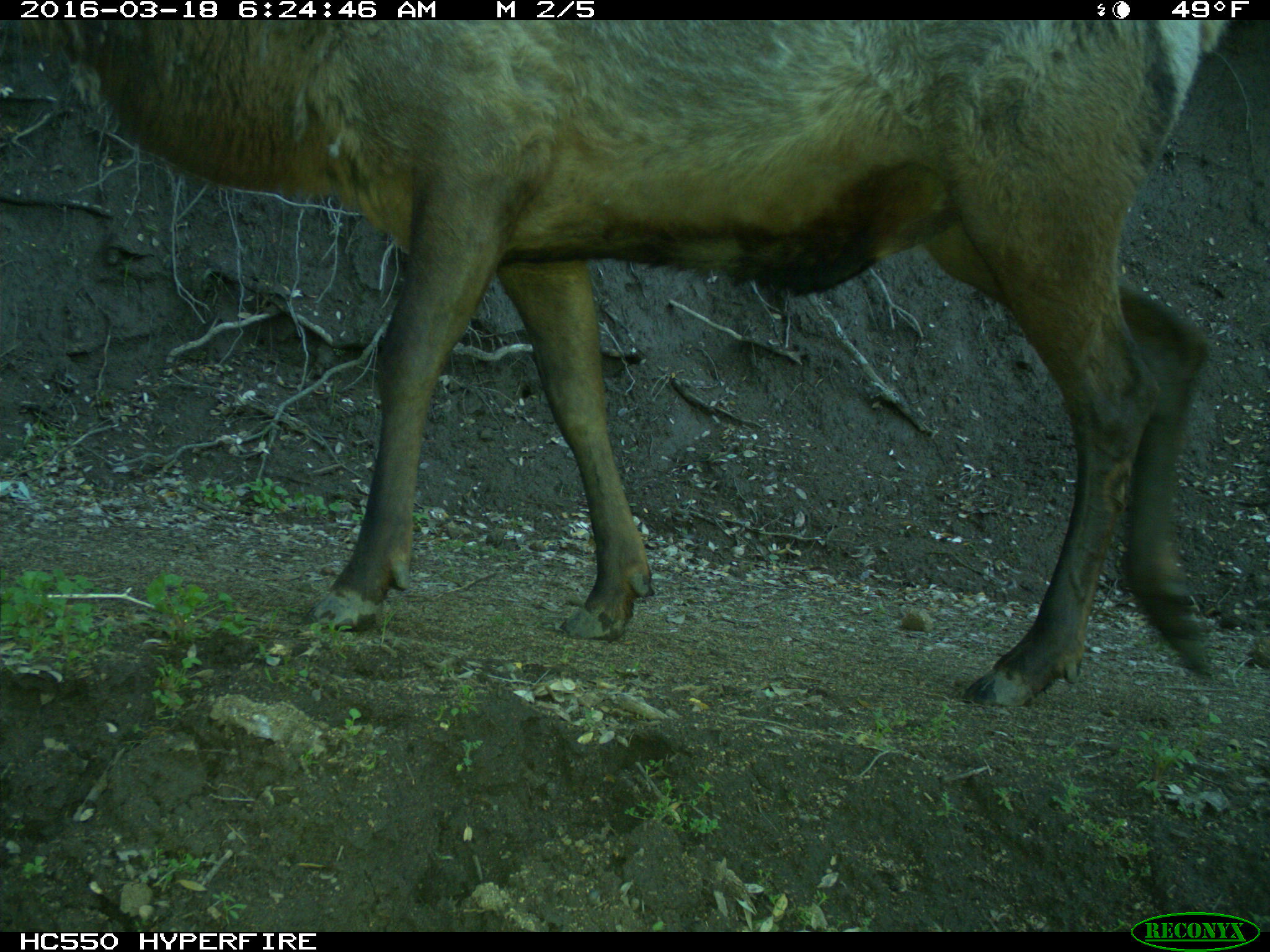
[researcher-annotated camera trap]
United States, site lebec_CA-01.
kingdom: Animalia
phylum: Chordata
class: Mammalia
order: Artiodactyla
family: Cervidae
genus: Cervus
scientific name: Cervus canadensis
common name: elk